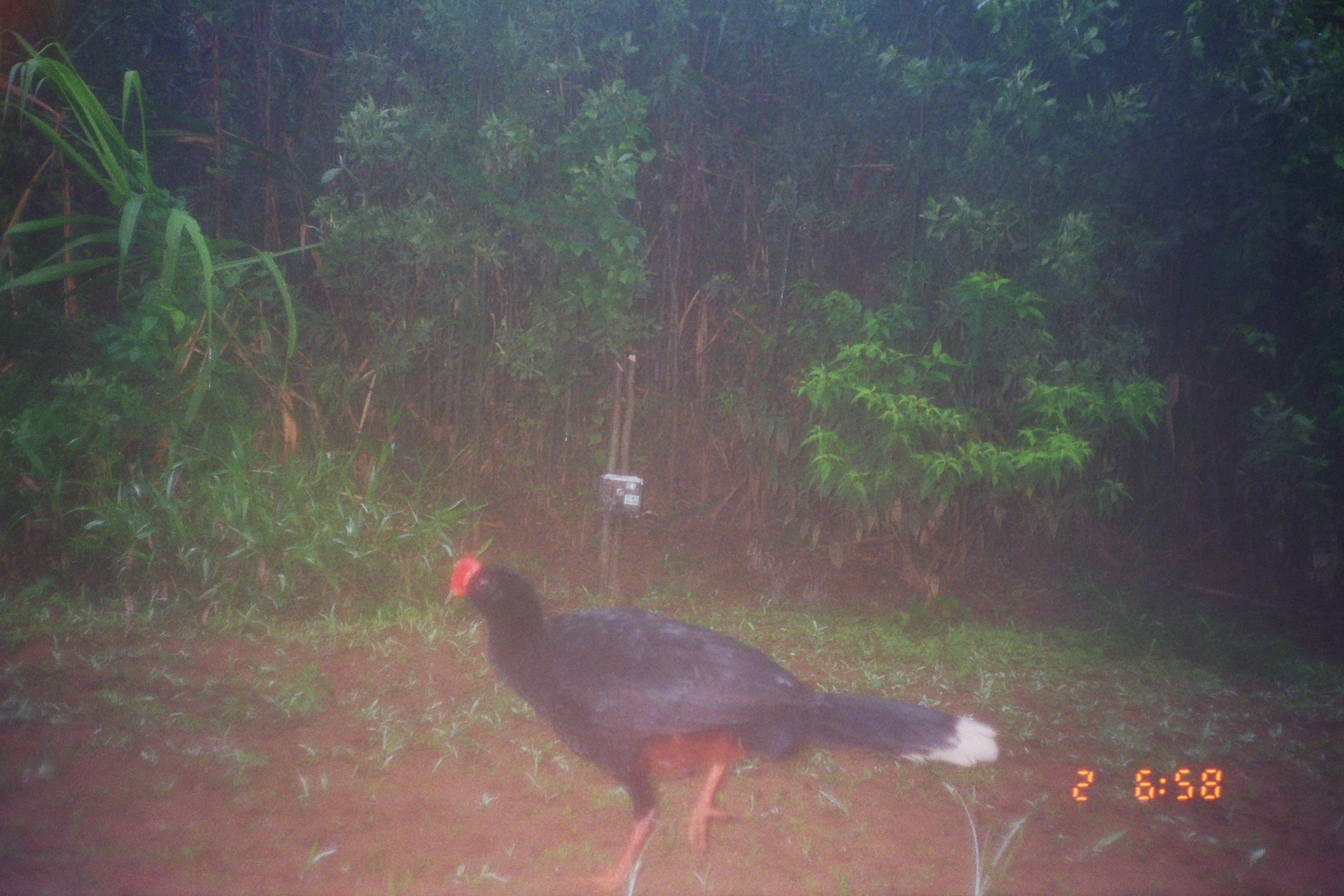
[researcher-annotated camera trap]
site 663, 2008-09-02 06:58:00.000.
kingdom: Animalia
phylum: Chordata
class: Aves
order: Galliformes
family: Cracidae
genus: Mitu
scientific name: Mitu tuberosum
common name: razor-billed curassow